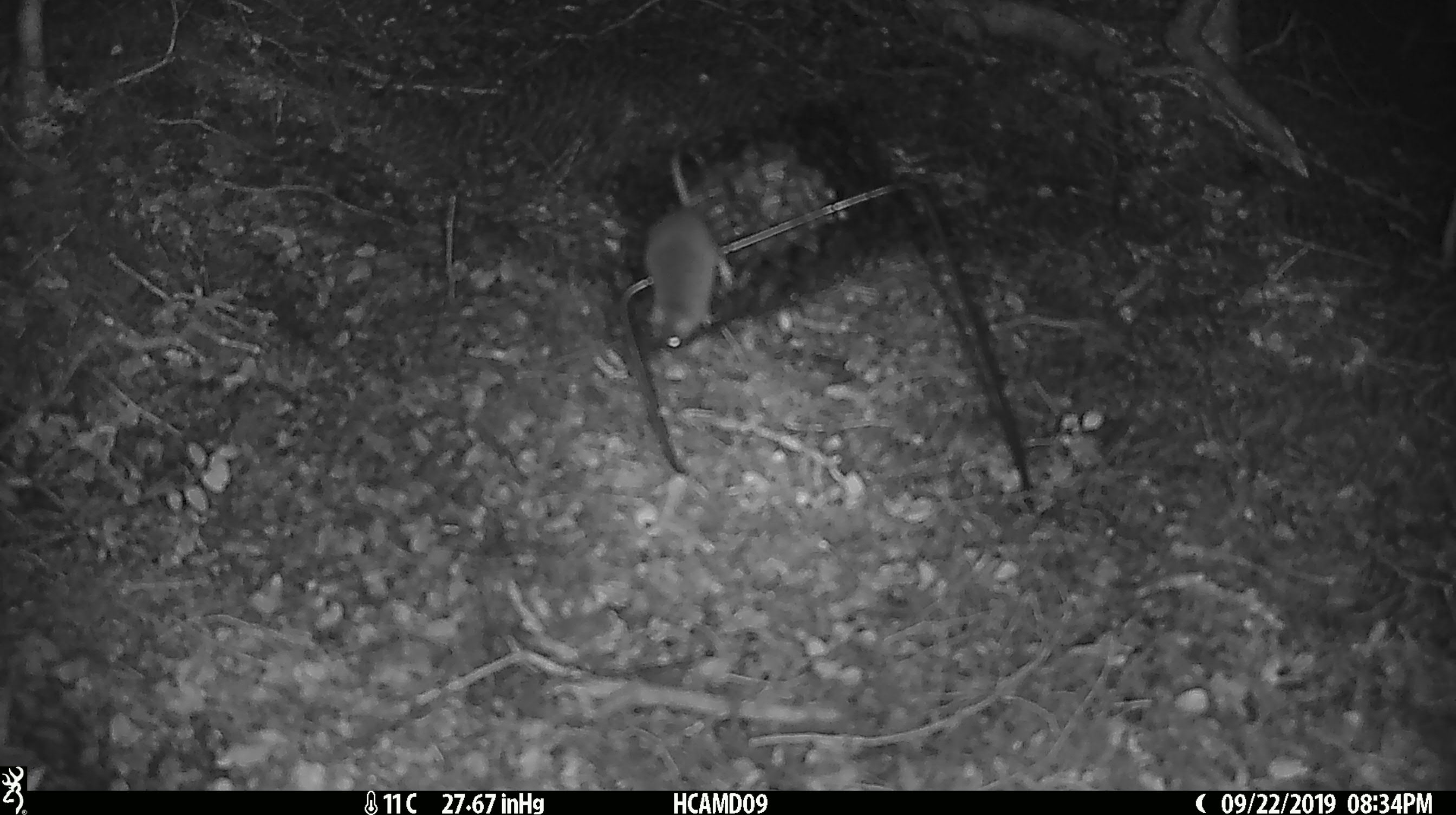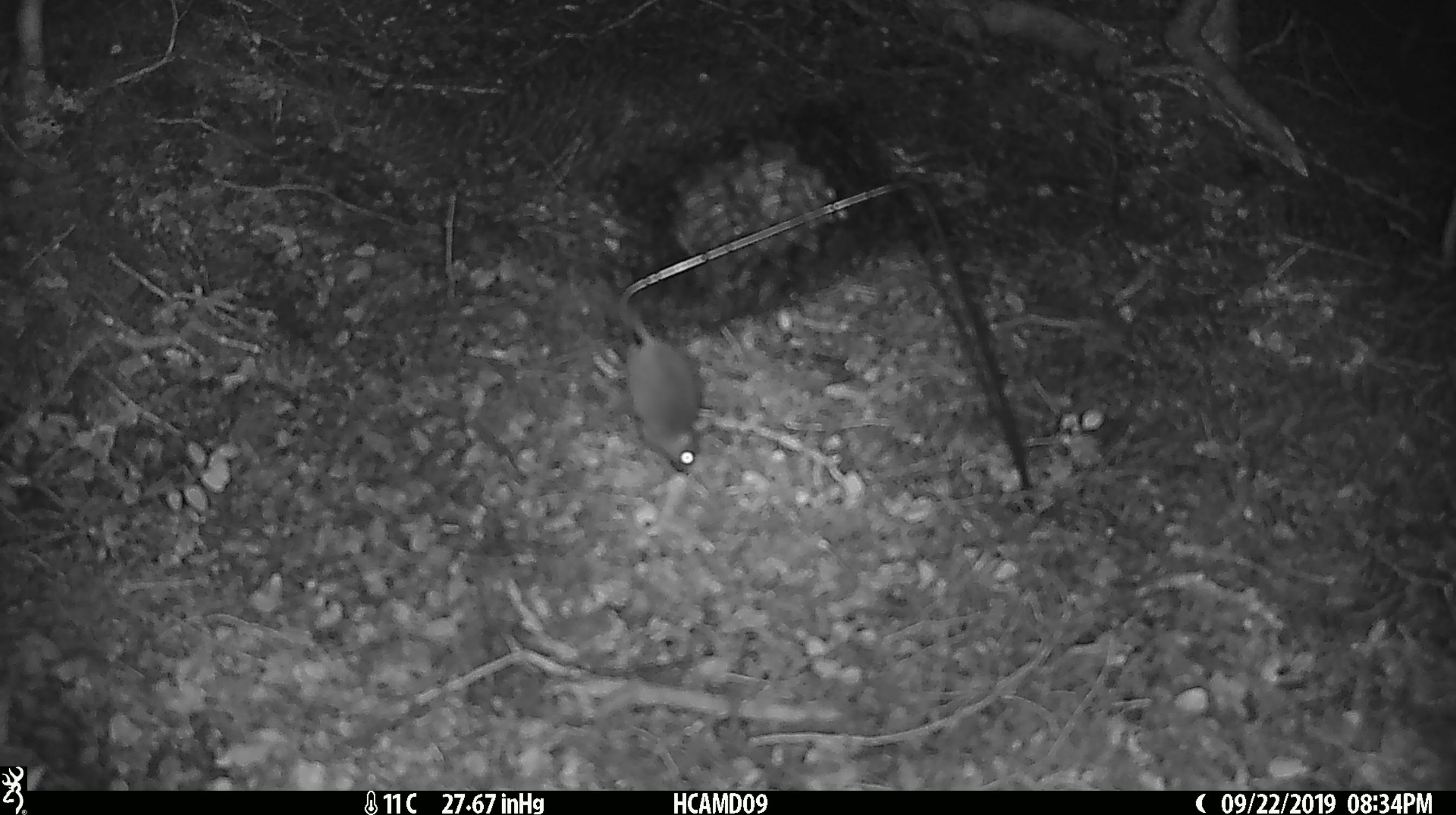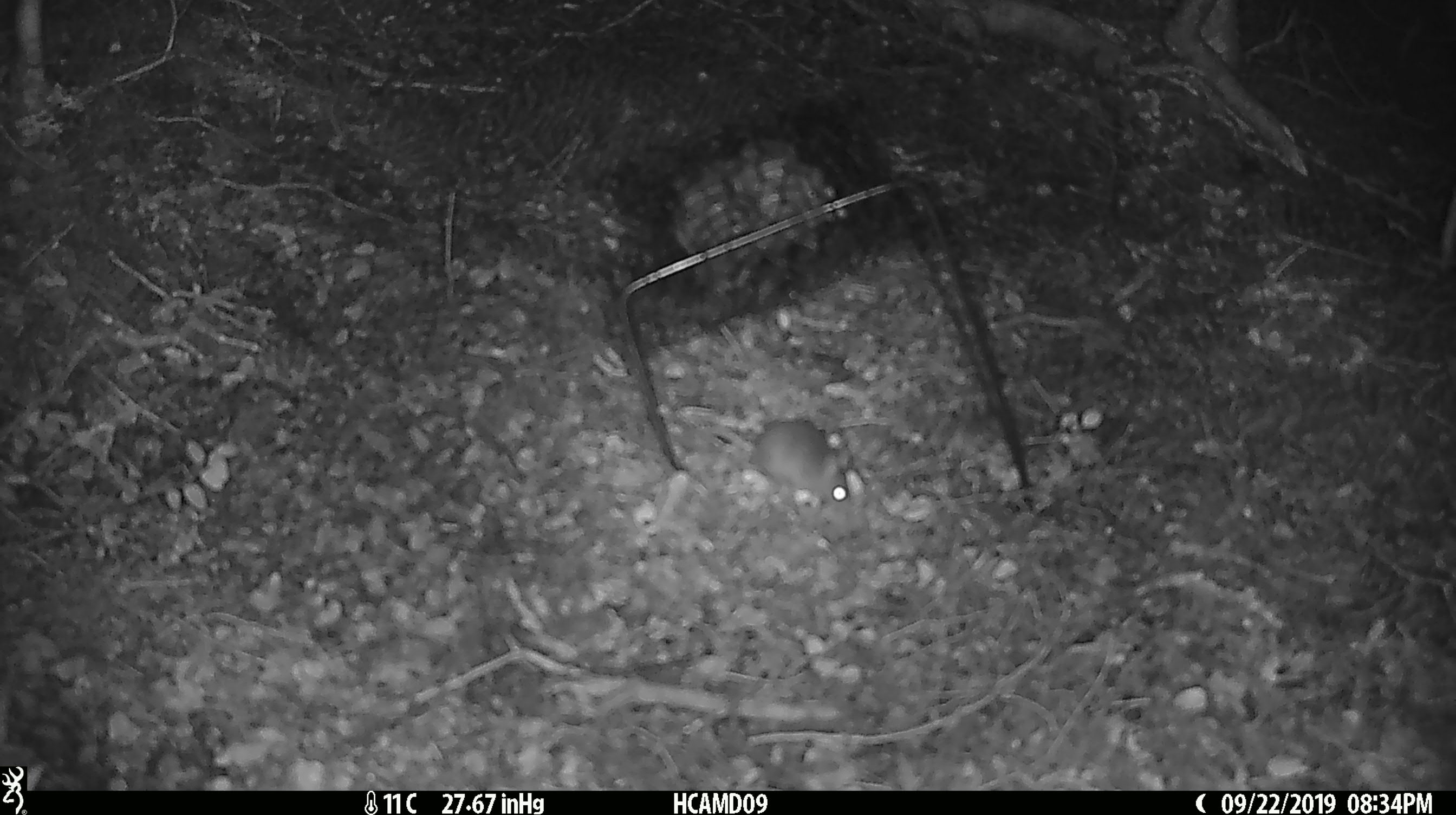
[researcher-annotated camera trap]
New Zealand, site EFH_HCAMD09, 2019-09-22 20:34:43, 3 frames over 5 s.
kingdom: Animalia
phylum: Chordata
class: Mammalia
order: Rodentia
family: Muridae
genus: Mus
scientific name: Mus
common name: mouse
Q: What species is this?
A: Mouse (Mus).